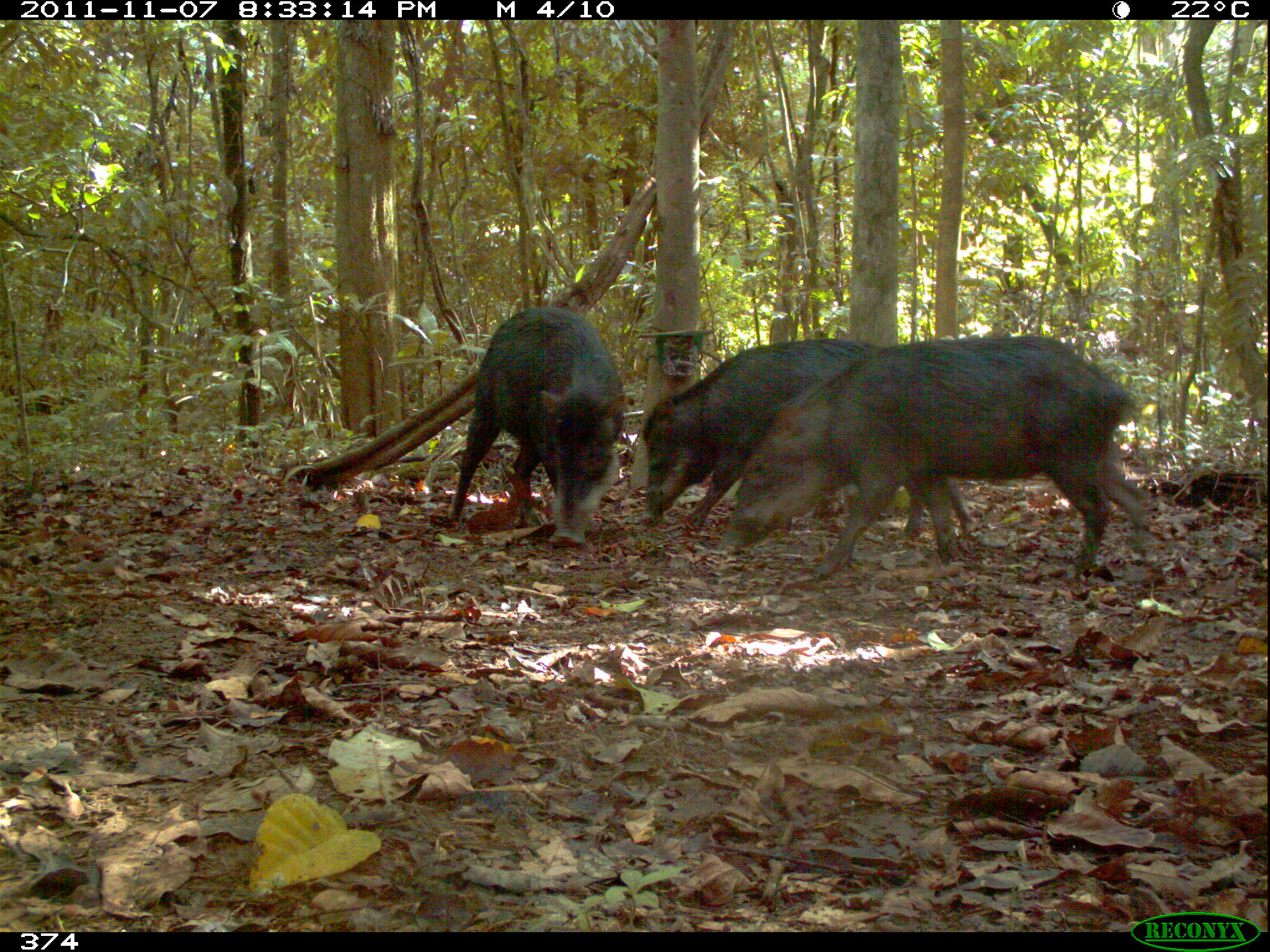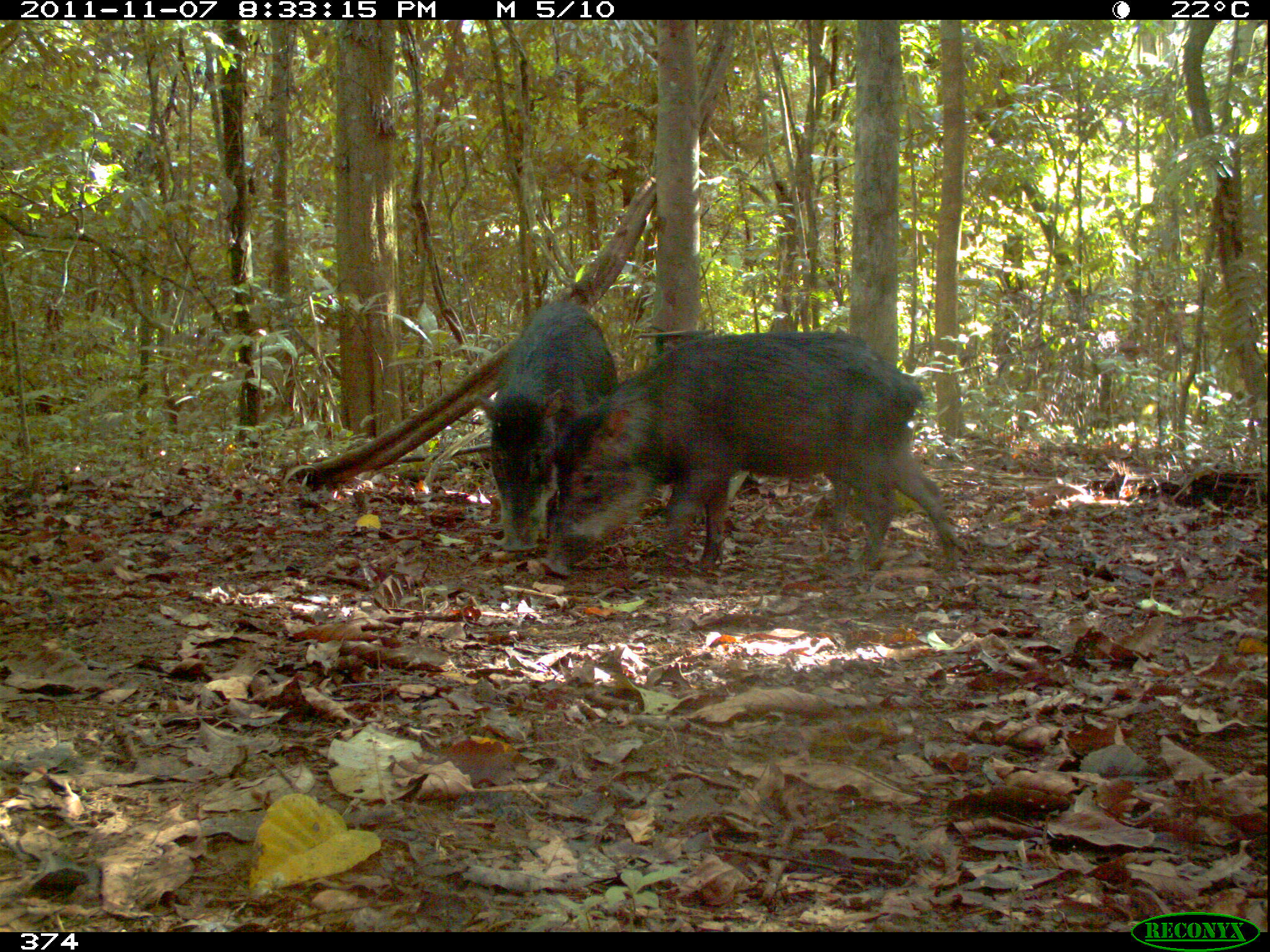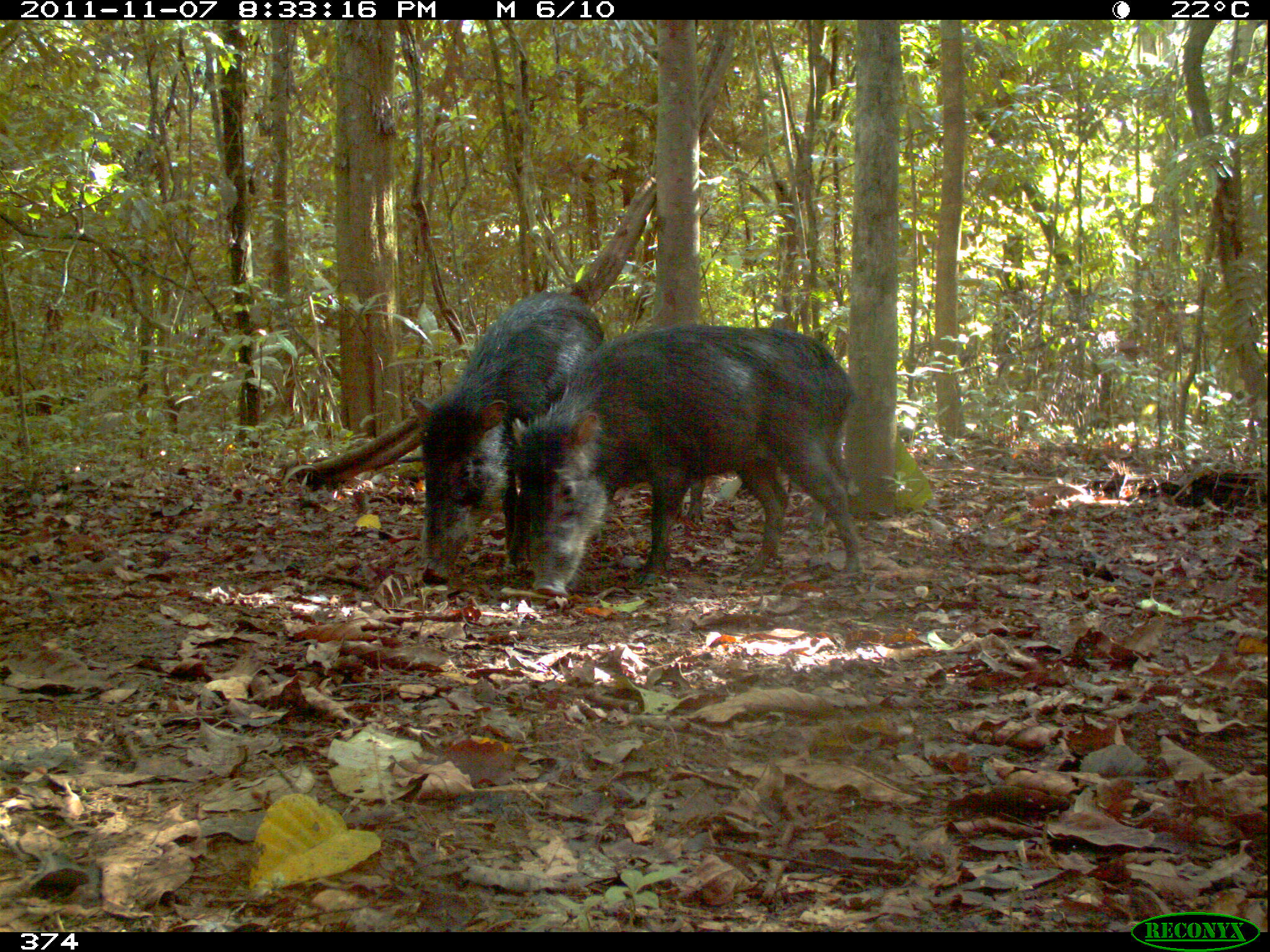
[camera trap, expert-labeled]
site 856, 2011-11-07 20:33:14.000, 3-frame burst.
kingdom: Animalia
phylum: Chordata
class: Mammalia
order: Artiodactyla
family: Tayassuidae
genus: Tayassu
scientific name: Tayassu pecari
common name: white-lipped peccary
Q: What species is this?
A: Tayassu pecari (white-lipped peccary).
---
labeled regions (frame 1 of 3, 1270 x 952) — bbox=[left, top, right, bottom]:
tayassu pecari: bbox=[717, 335, 1151, 575]; bbox=[638, 337, 974, 541]; bbox=[447, 306, 624, 548]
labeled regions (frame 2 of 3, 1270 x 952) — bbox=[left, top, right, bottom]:
tayassu pecari: bbox=[540, 331, 966, 578]; bbox=[472, 299, 619, 551]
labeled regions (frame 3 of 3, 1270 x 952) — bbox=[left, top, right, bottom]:
tayassu pecari: bbox=[508, 328, 863, 597]; bbox=[410, 291, 607, 588]